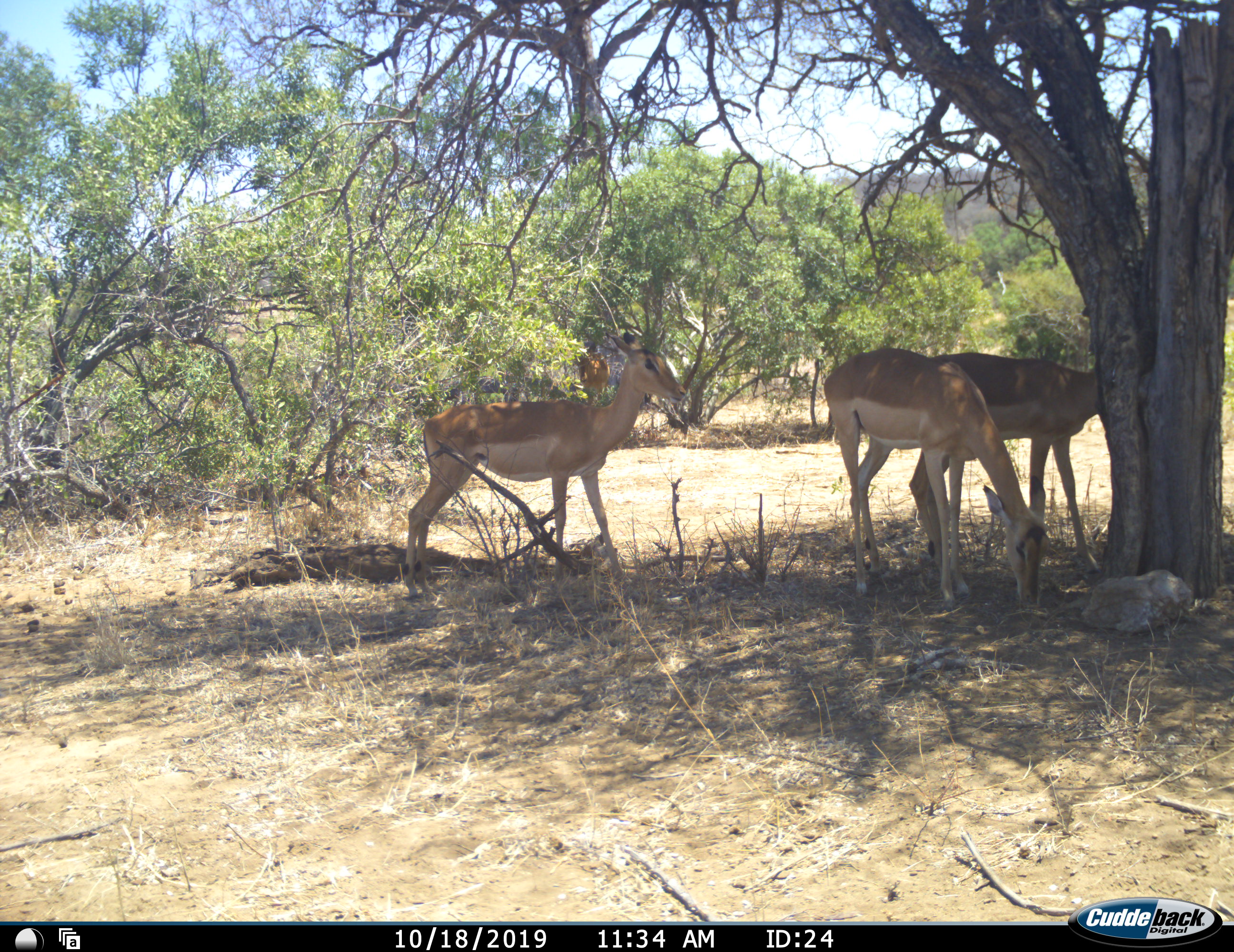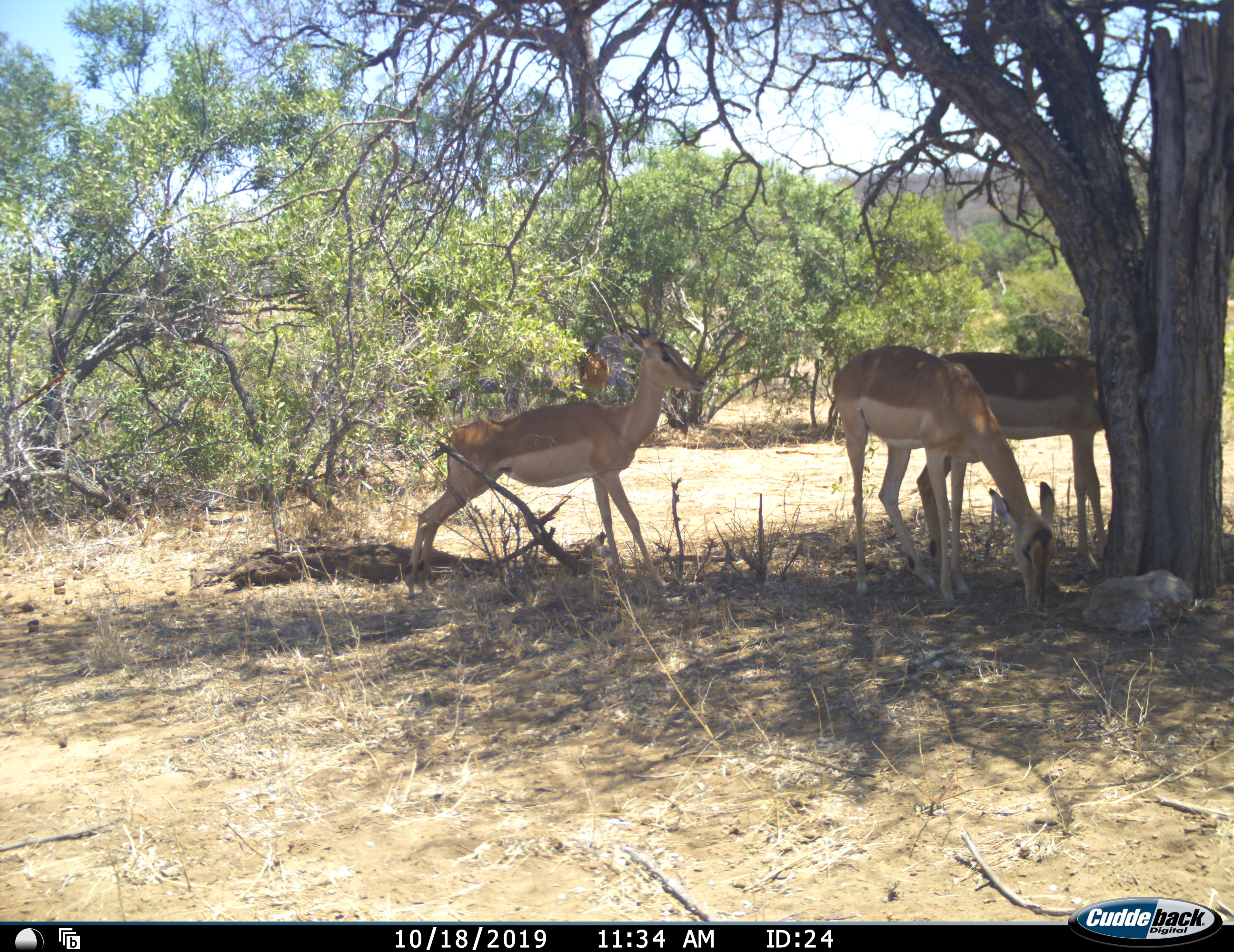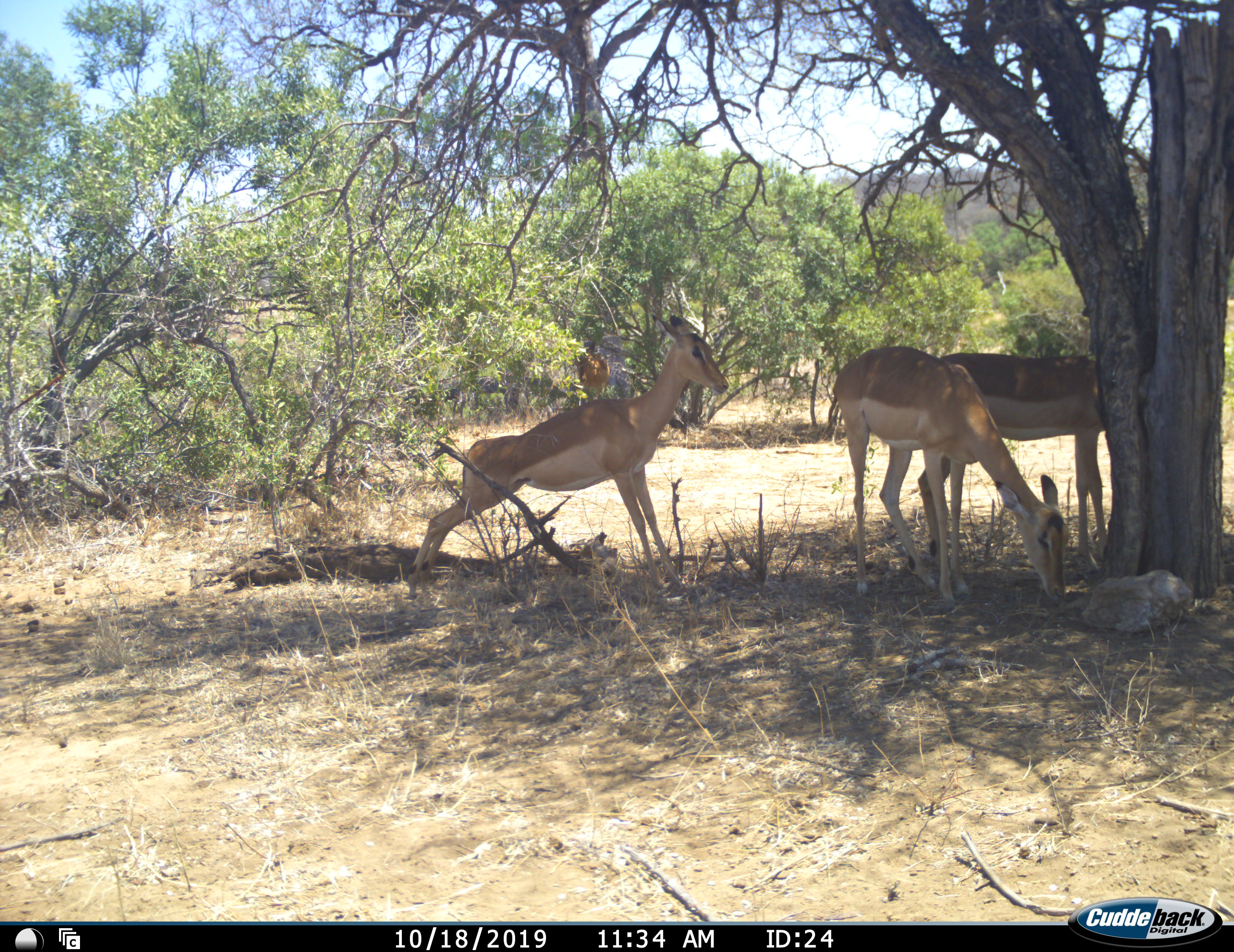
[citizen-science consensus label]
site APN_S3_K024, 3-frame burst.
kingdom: Animalia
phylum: Chordata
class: Mammalia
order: Artiodactyla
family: Bovidae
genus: Aepyceros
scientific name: Aepyceros melampus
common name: impala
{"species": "impala (Aepyceros melampus)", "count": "4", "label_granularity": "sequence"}